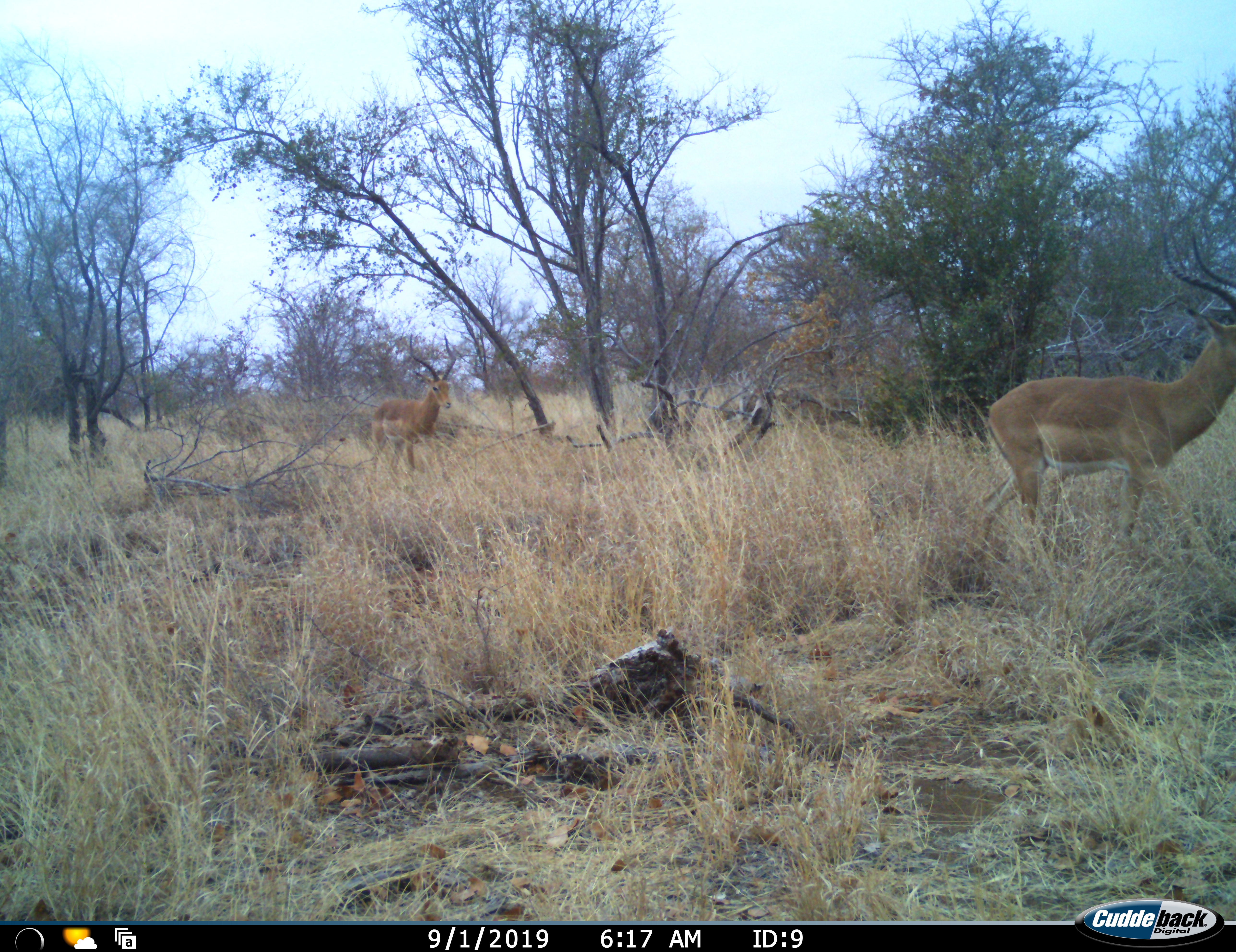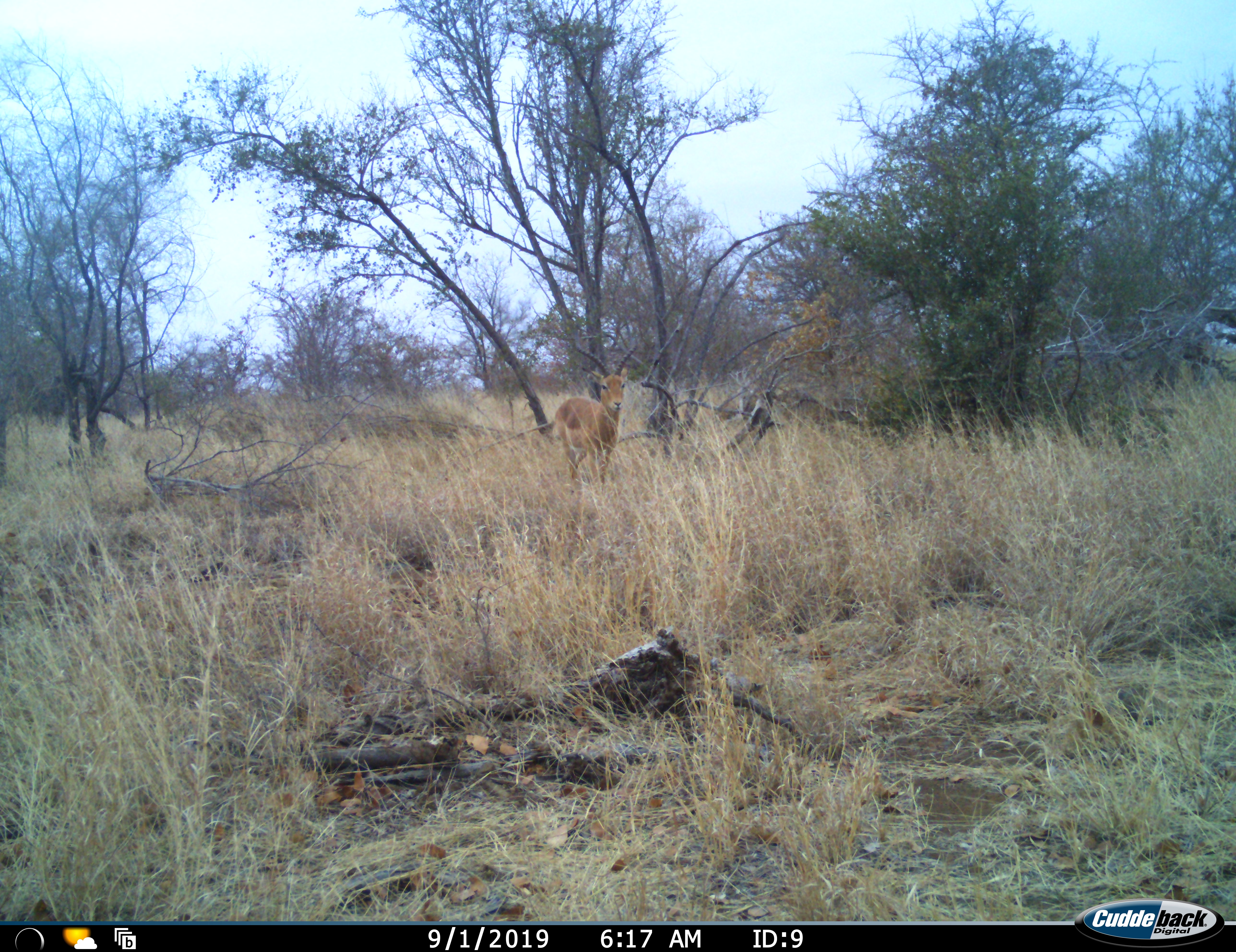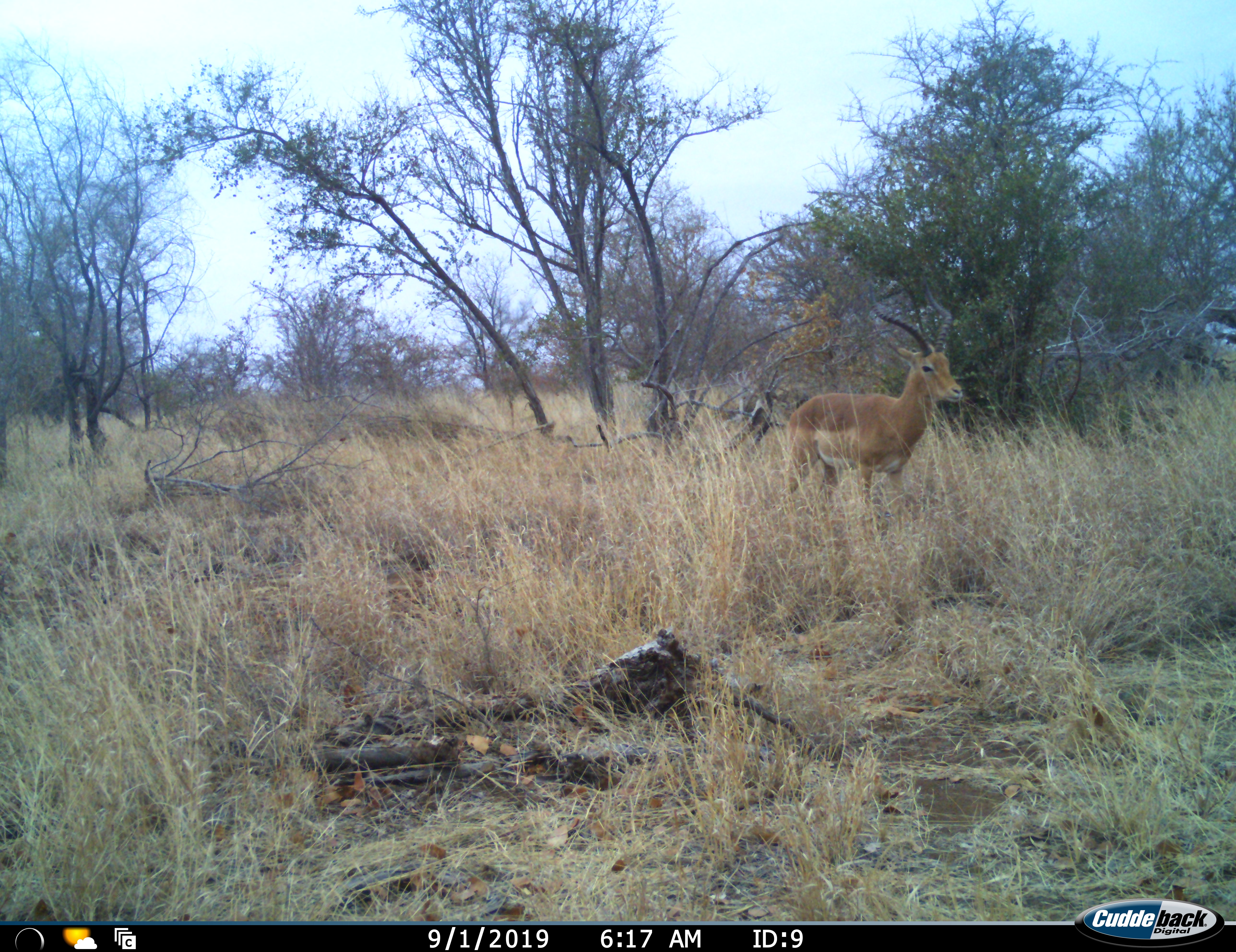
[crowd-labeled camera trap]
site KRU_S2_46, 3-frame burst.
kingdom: Animalia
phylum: Chordata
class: Mammalia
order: Artiodactyla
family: Bovidae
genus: Aepyceros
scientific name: Aepyceros melampus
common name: impala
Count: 2.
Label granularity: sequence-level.